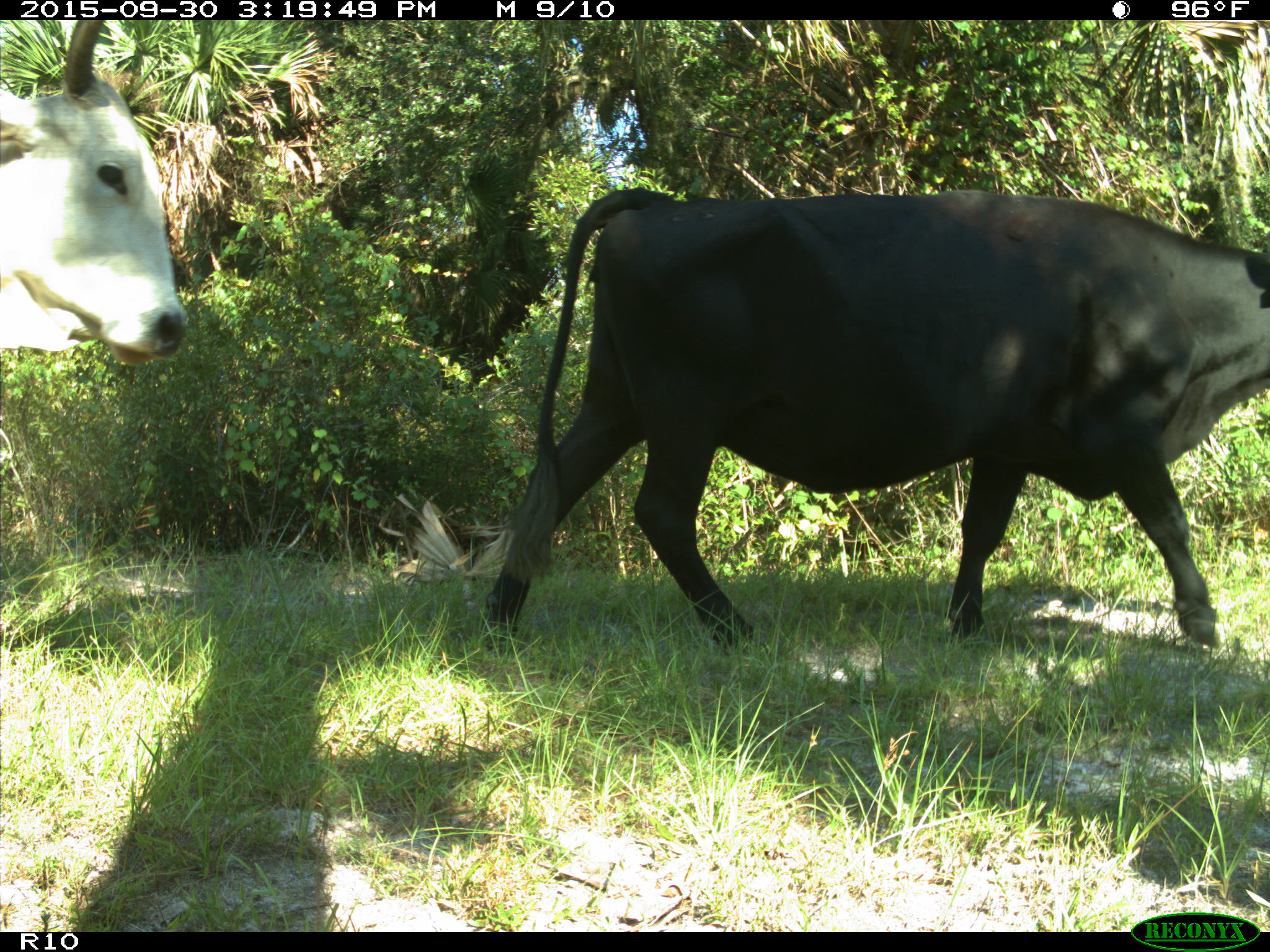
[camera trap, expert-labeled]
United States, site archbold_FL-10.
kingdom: Animalia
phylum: Chordata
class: Mammalia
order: Artiodactyla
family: Bovidae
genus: Bos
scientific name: Bos taurus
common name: domestic cow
Bos taurus (domestic cow).